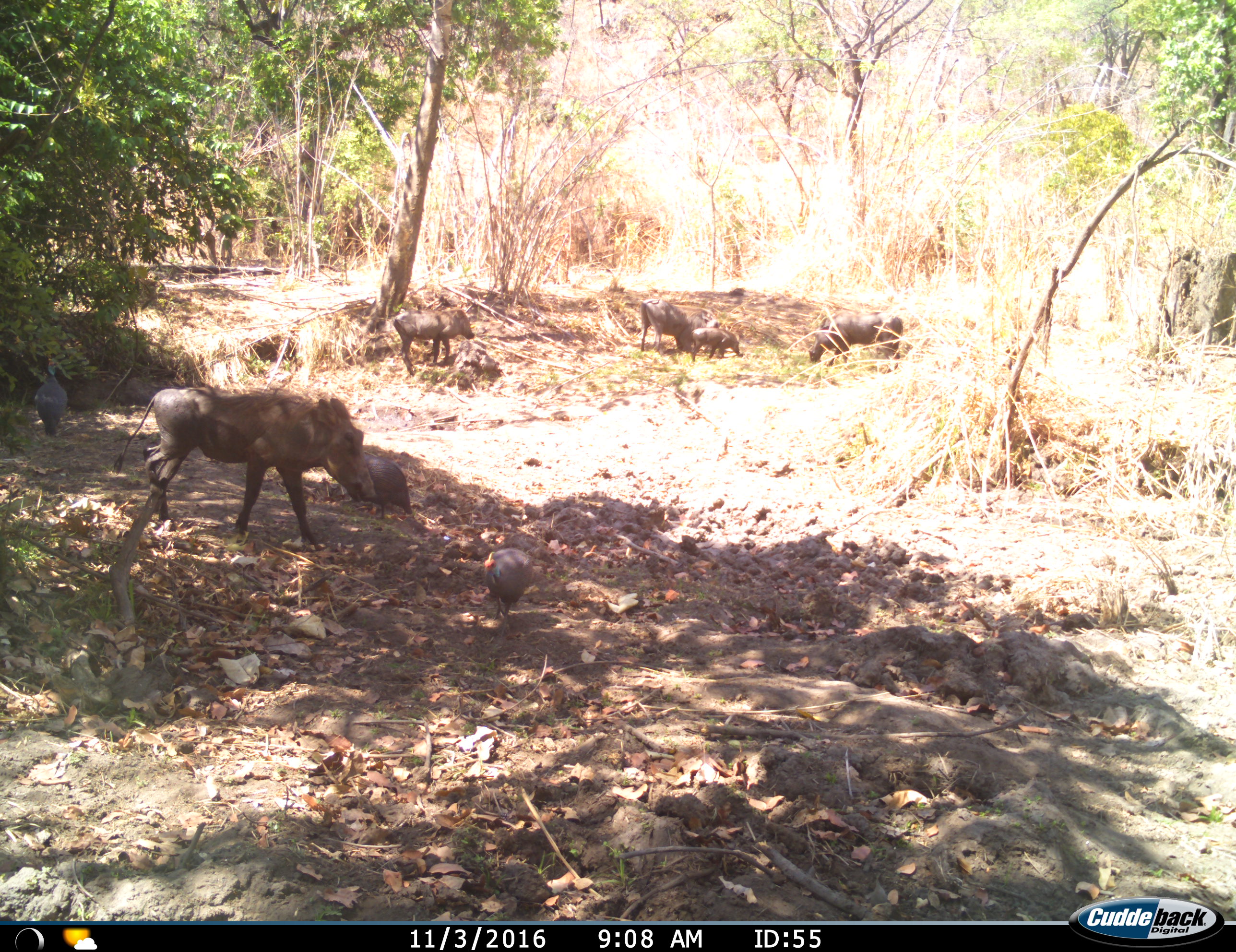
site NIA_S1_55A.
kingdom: Animalia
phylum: Chordata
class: Aves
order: Galliformes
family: Numididae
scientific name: Numididae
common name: guineafowl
Guineafowl (Numididae), count 3. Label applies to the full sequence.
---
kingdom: Animalia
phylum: Chordata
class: Mammalia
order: Artiodactyla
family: Suidae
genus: Phacochoerus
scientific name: Phacochoerus africanus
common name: warthog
Warthog (Phacochoerus africanus), count 6. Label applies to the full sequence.